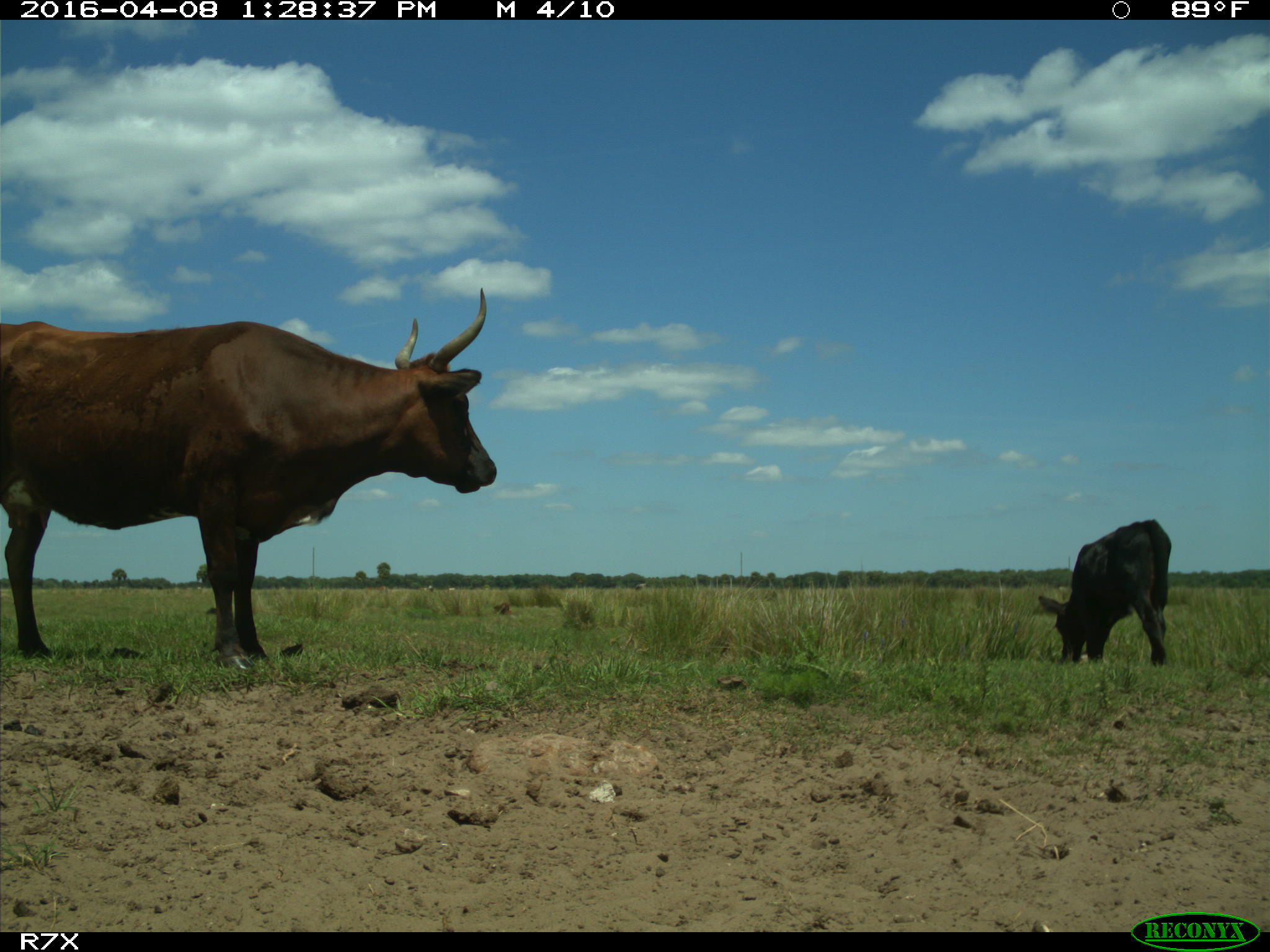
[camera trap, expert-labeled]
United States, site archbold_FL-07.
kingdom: Animalia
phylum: Chordata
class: Mammalia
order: Artiodactyla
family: Bovidae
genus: Bos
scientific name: Bos taurus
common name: domestic cow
Bos taurus (domestic cow).